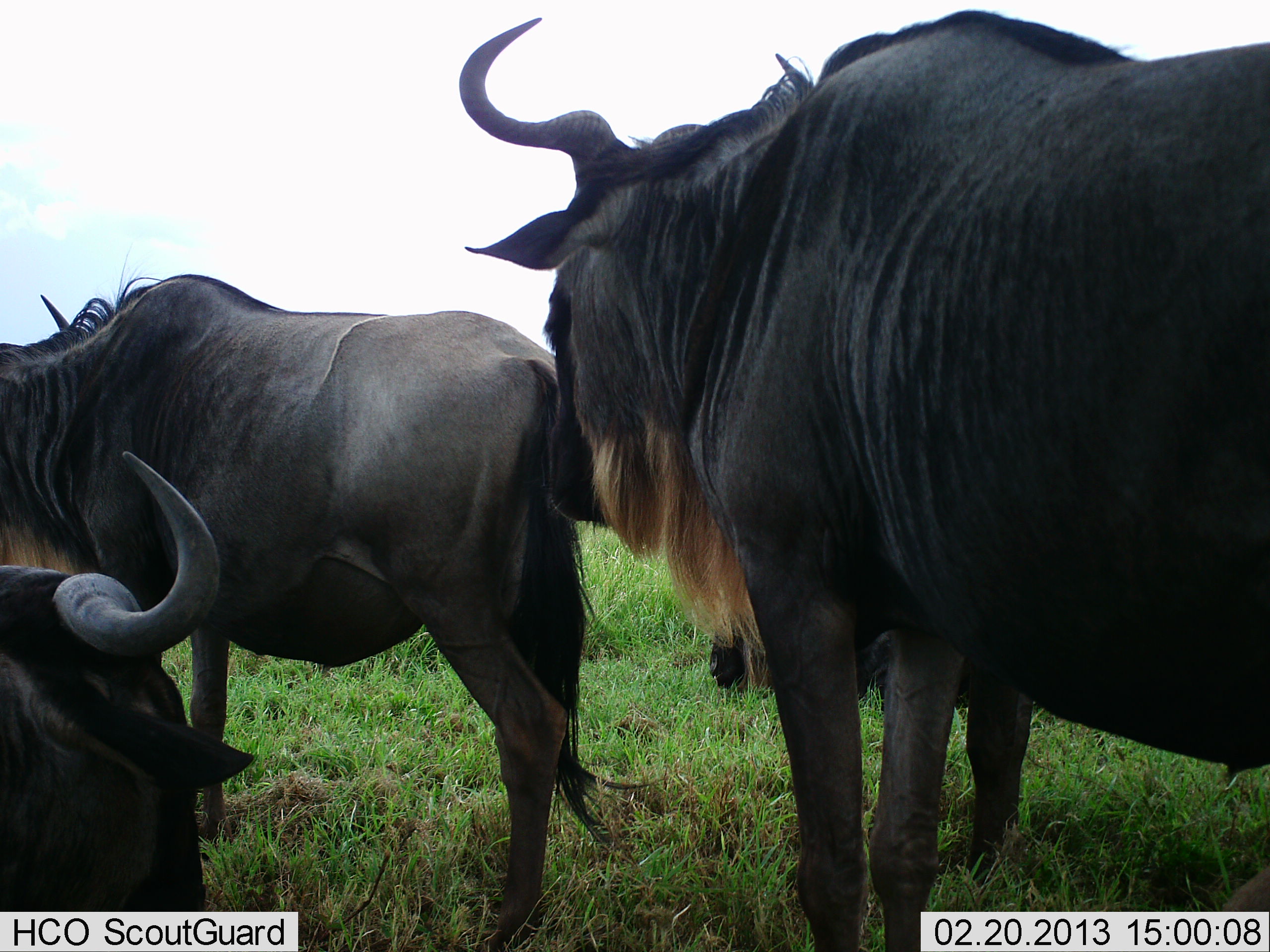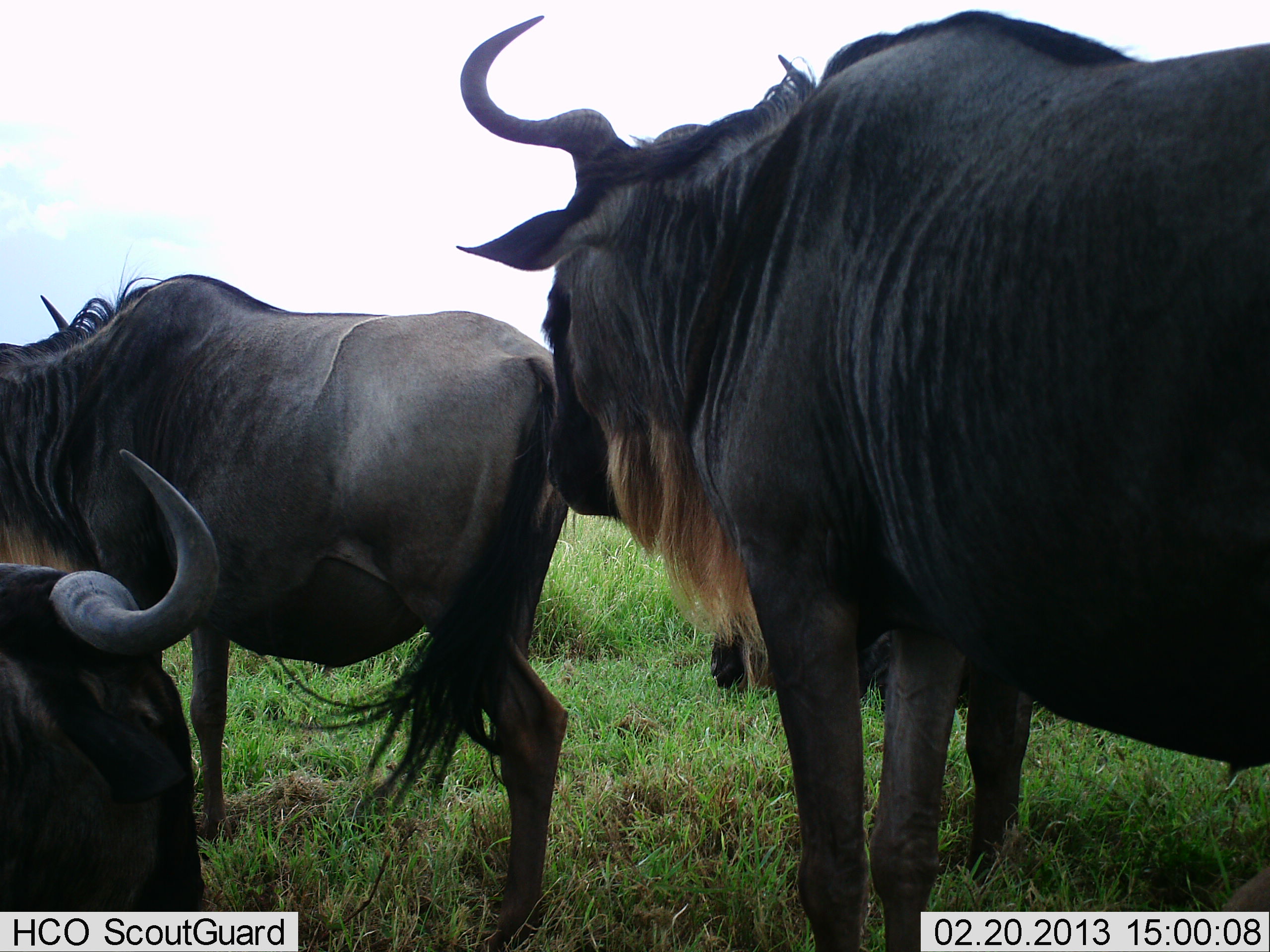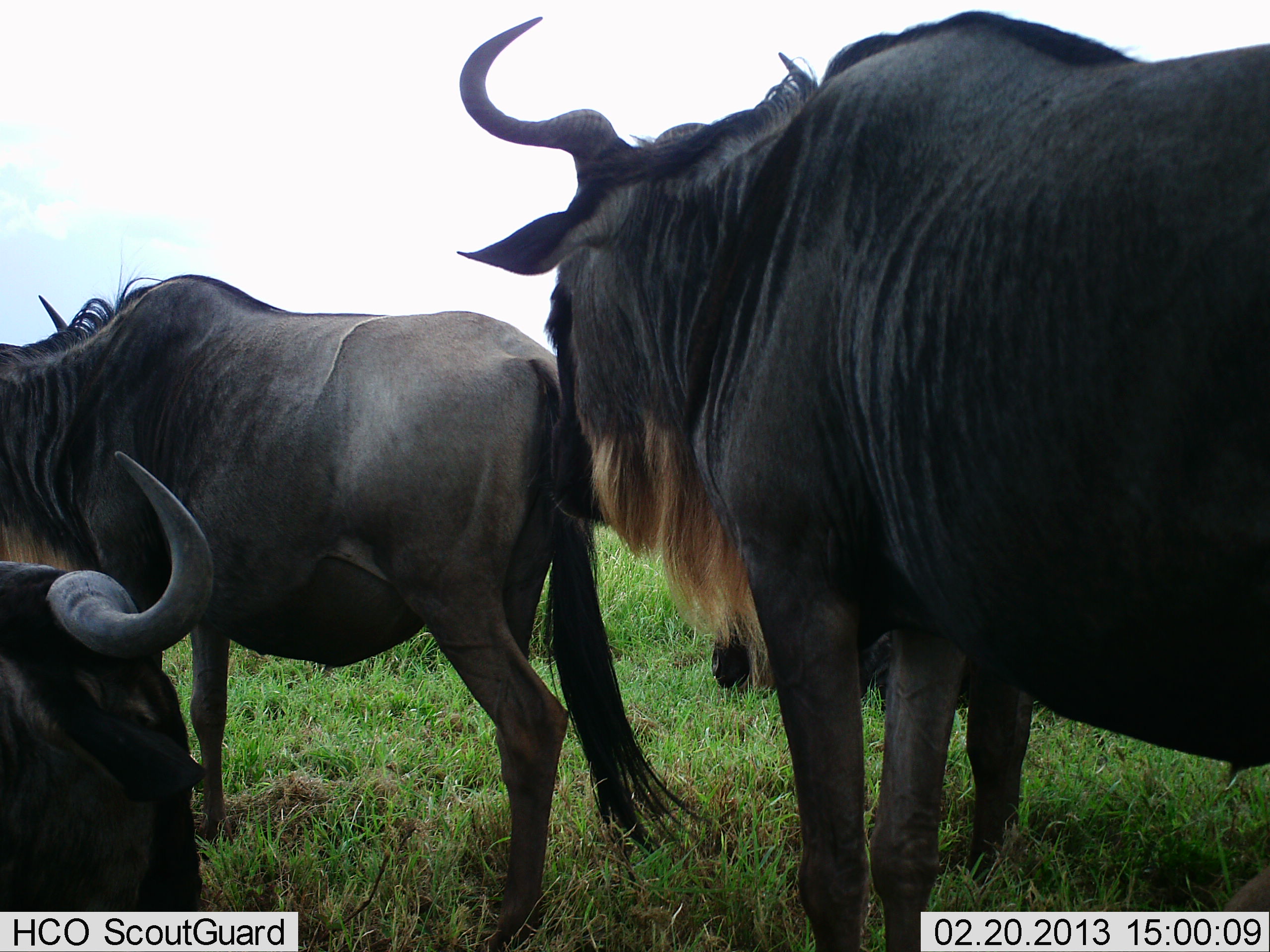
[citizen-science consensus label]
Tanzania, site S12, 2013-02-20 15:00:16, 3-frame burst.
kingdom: Animalia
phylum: Chordata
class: Mammalia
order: Artiodactyla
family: Bovidae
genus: Connochaetes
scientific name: Connochaetes taurinus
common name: blue wildebeest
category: wildebeest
Wildebeest (blue wildebeest) (Connochaetes taurinus), count 4. Behavior (volunteer vote fractions): standing 93%, resting 50%, moving 0%, interacting 3%. Young present (vote fraction): 0%. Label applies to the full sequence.